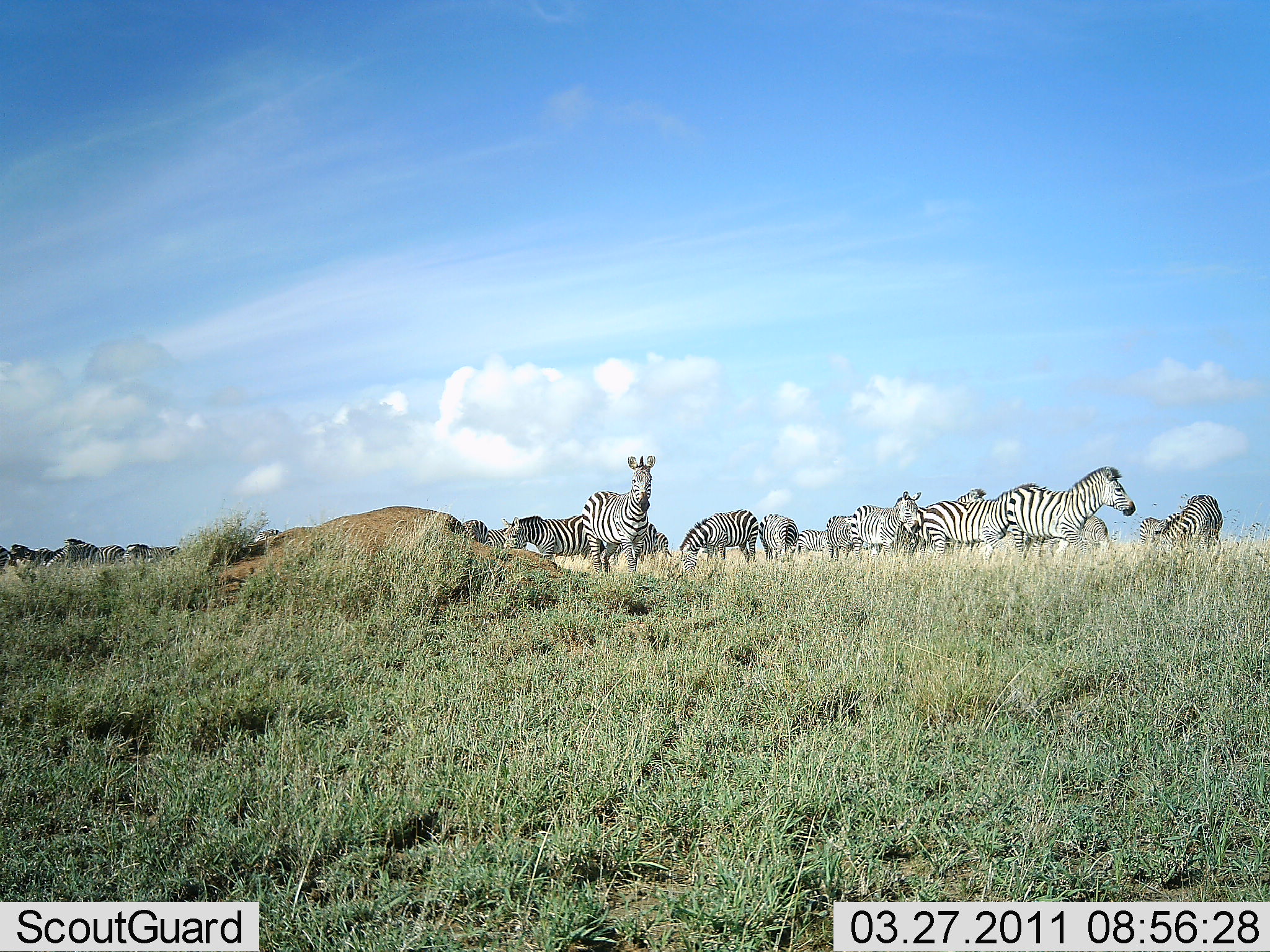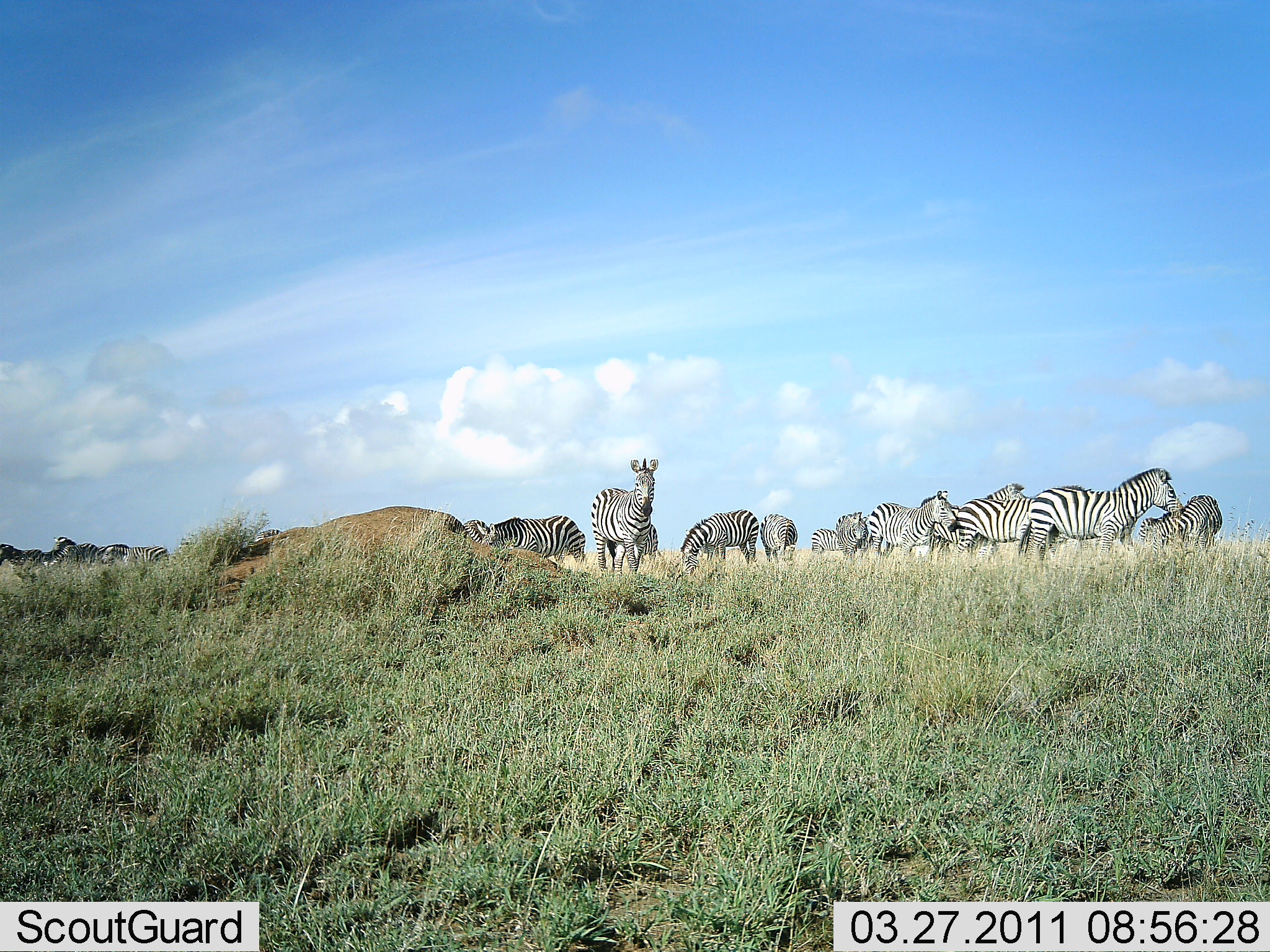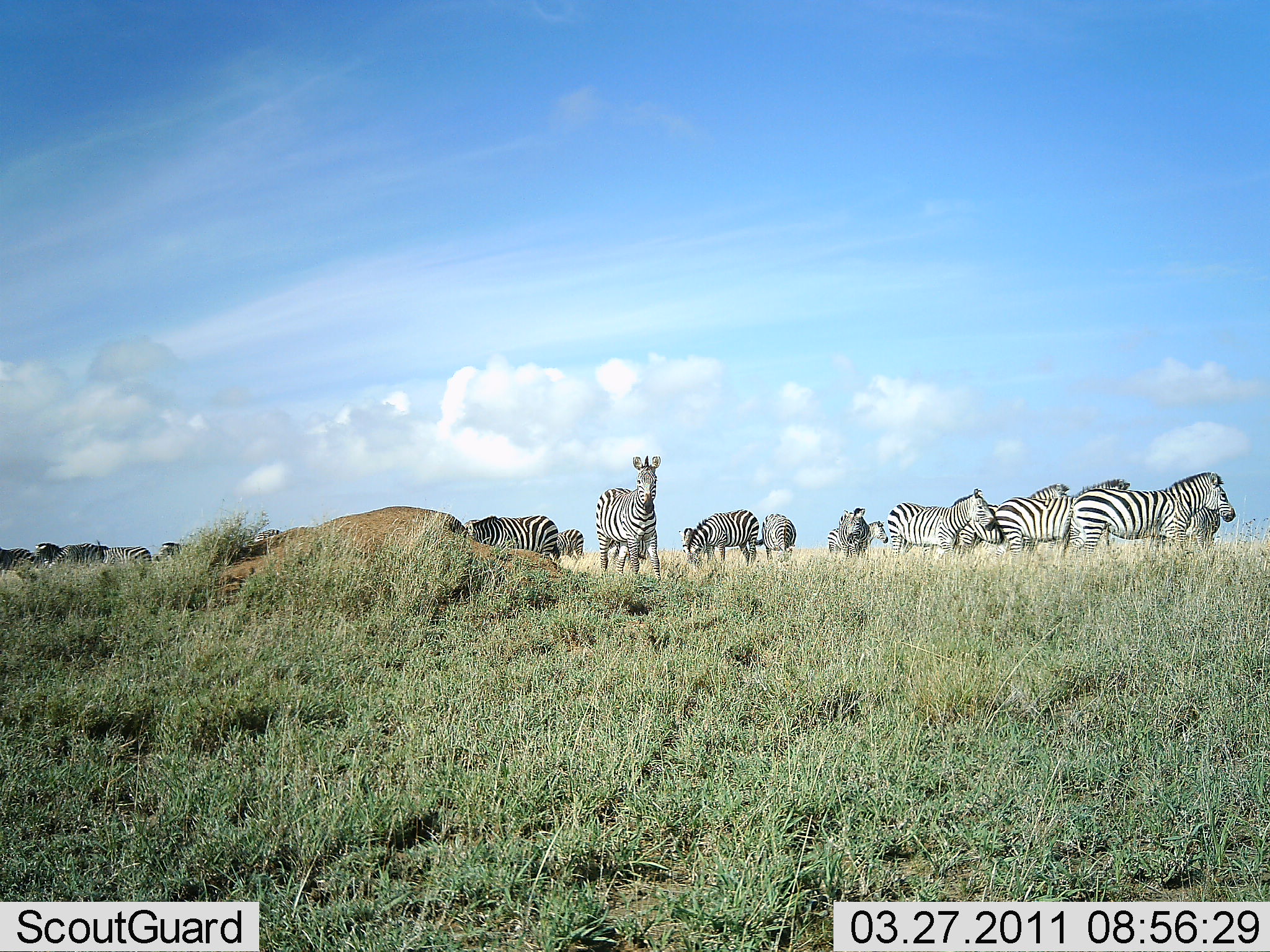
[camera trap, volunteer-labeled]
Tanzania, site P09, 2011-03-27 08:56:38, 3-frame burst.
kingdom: Animalia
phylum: Chordata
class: Mammalia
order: Perissodactyla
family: Equidae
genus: Equus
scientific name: Equus quagga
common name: plains zebra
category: zebra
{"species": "zebra (plains zebra) (Equus quagga)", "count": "11-50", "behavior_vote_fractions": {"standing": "73%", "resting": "0%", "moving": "67%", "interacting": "7%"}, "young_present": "0%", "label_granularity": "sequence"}